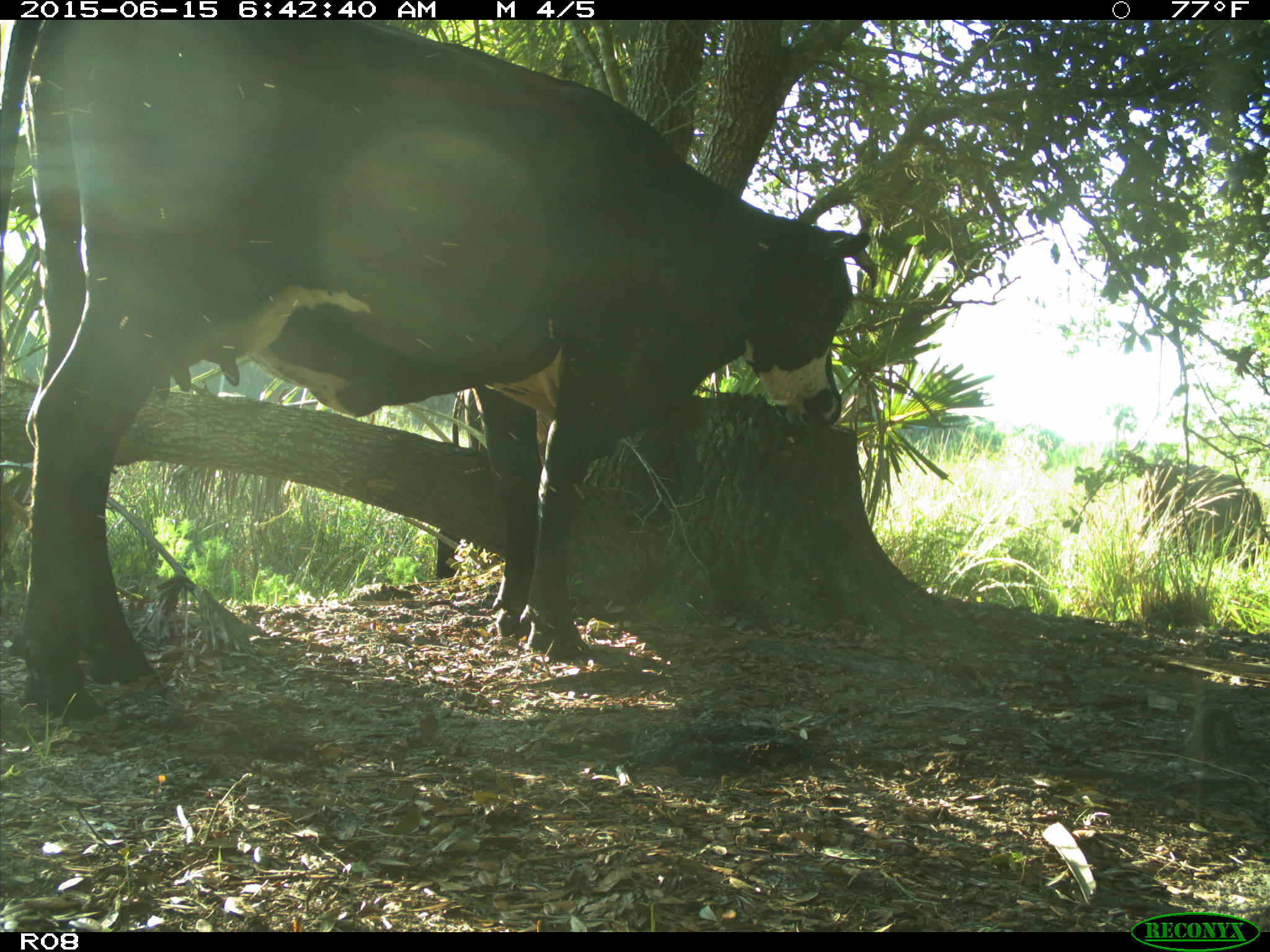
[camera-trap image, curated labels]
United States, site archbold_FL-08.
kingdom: Animalia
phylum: Chordata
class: Mammalia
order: Artiodactyla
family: Bovidae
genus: Bos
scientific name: Bos taurus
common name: domestic cow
Bos taurus (domestic cow).